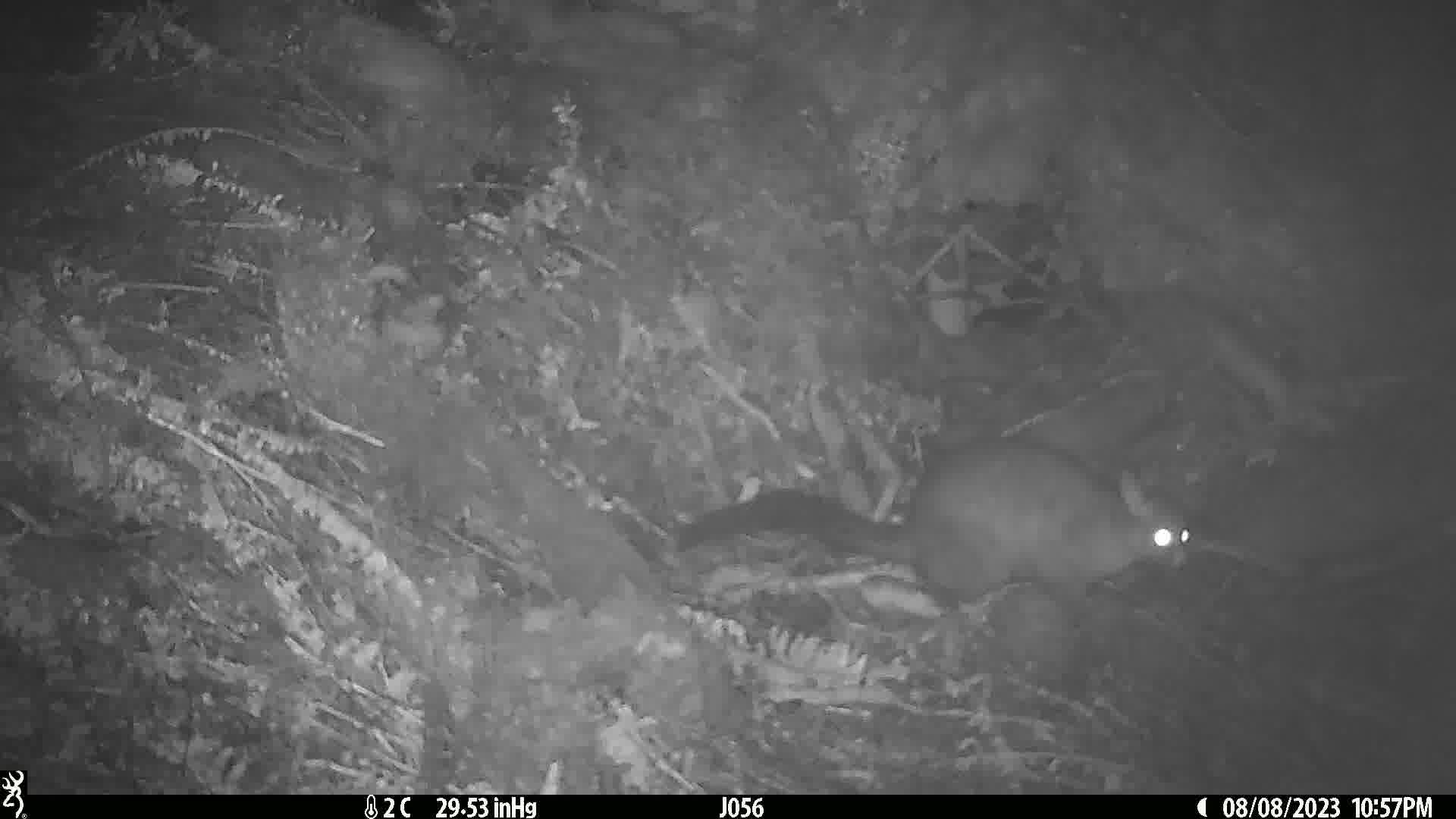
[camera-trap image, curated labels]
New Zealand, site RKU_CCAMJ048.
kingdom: Animalia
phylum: Chordata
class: Mammalia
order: Diprotodontia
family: Phalangeridae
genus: Trichosurus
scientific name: Trichosurus vulpecula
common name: common brushtail possum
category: possum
Possum (common brushtail possum) (Trichosurus vulpecula).